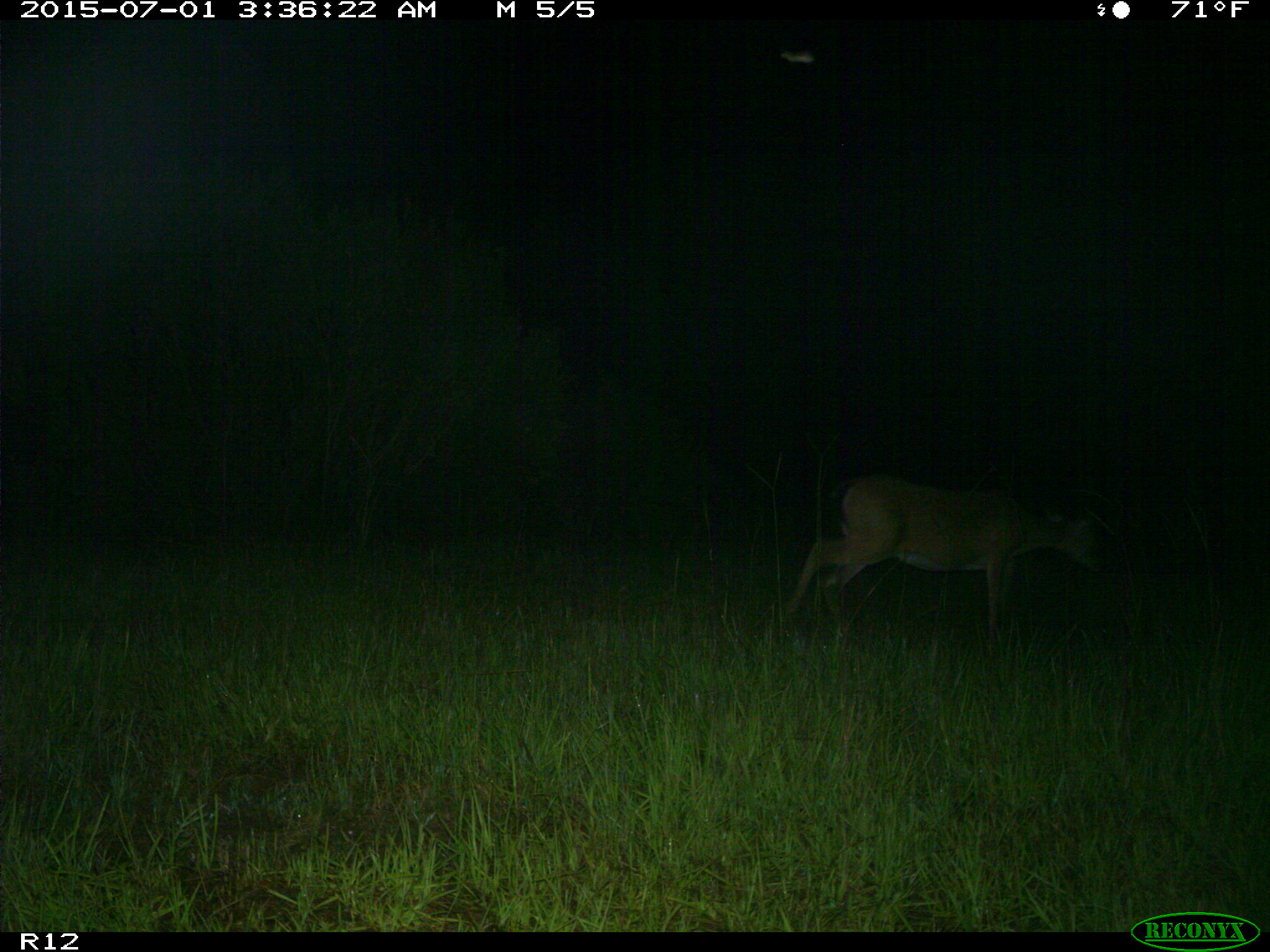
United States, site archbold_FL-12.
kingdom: Animalia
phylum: Chordata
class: Mammalia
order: Artiodactyla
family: Cervidae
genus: Odocoileus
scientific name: Odocoileus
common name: deer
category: unidentified deer